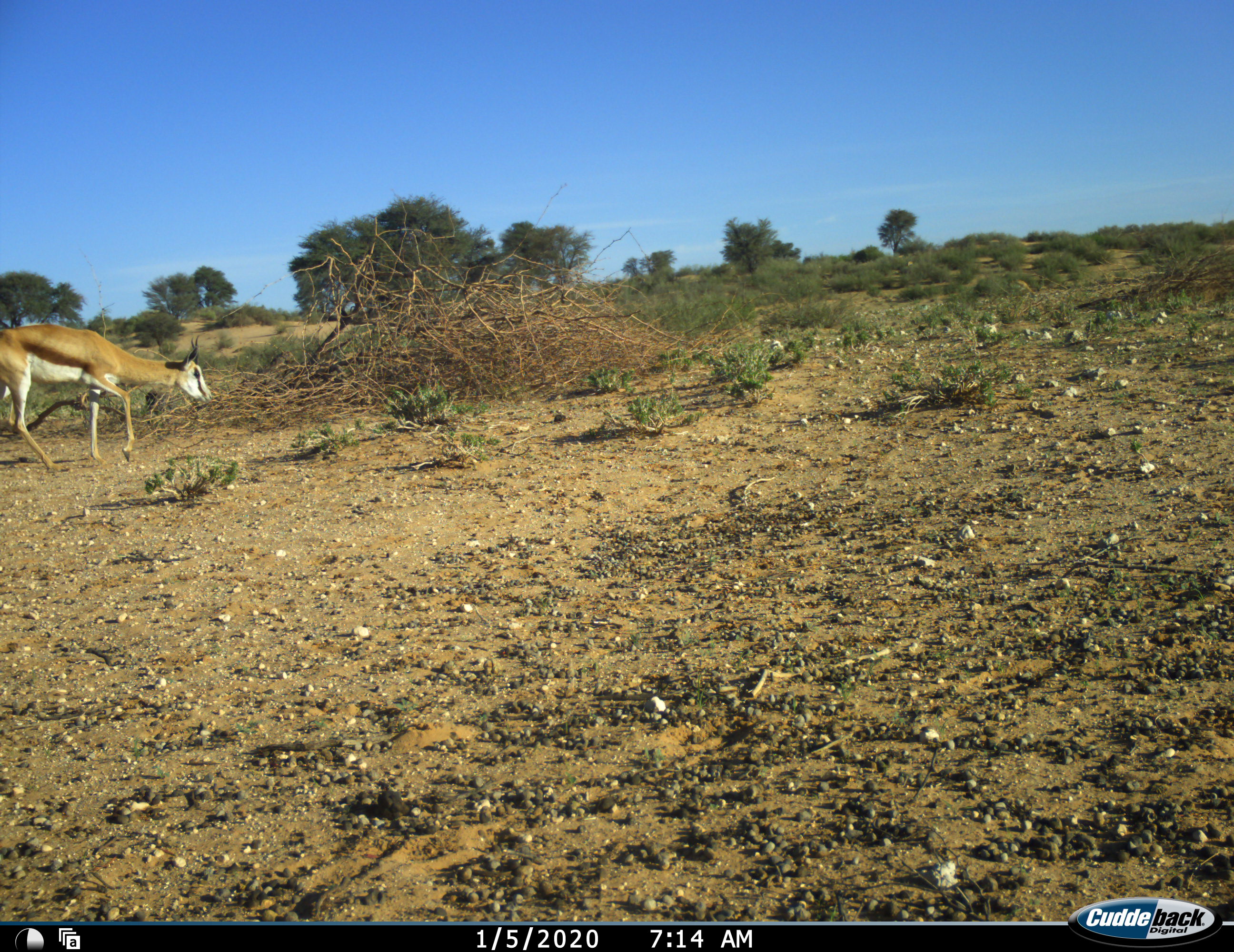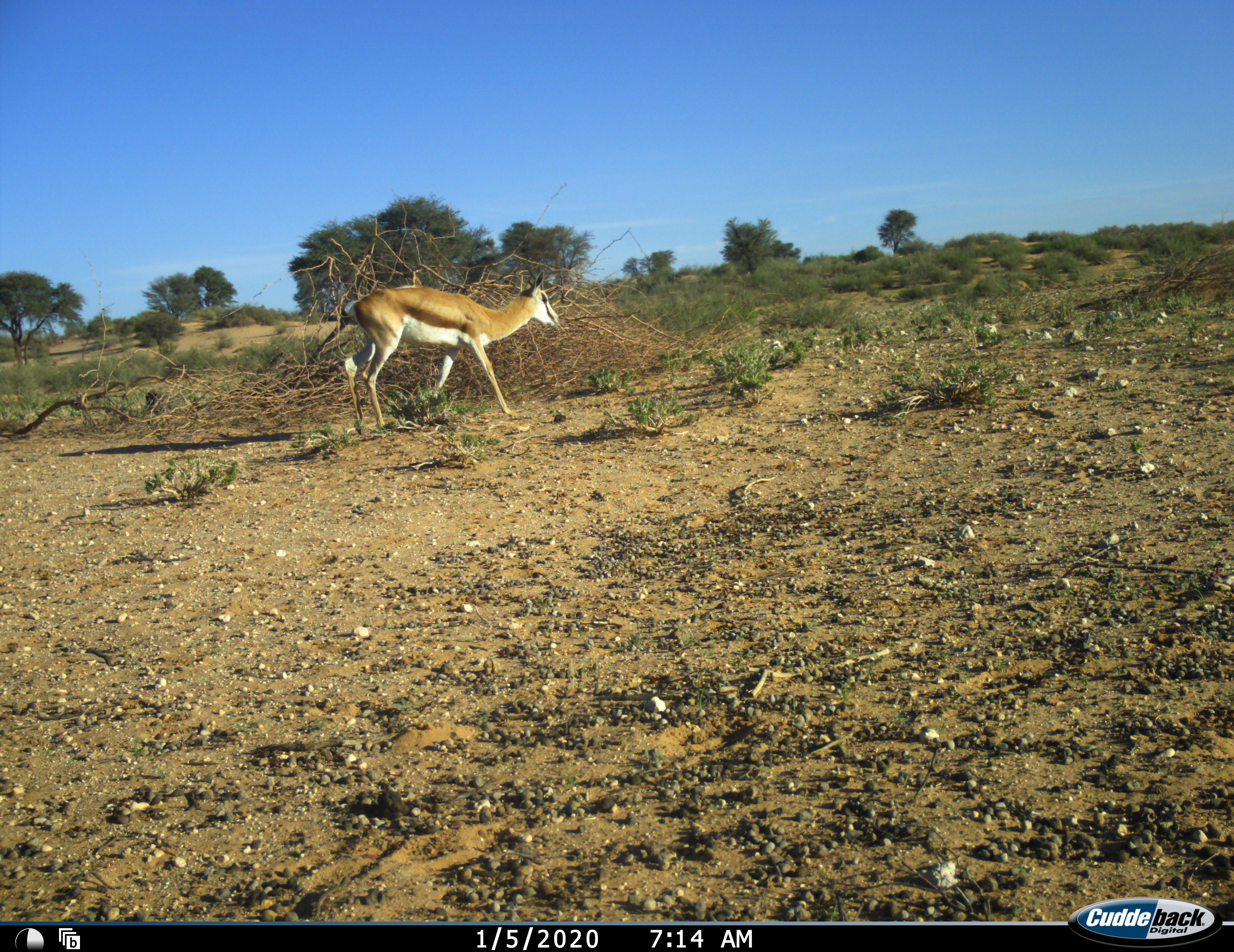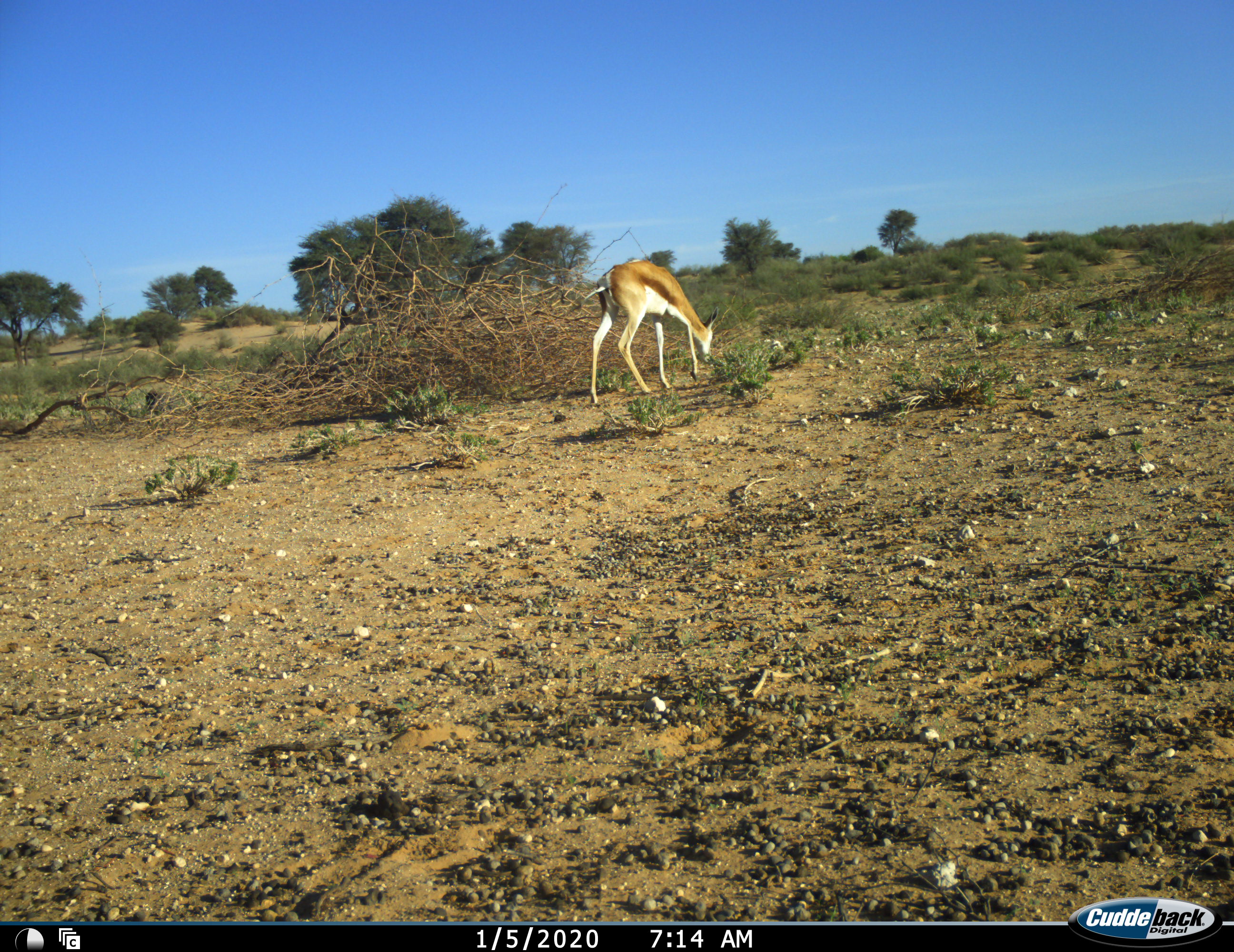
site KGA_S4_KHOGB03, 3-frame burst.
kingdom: Animalia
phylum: Chordata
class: Mammalia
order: Artiodactyla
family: Bovidae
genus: Antidorcas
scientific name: Antidorcas marsupialis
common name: springbok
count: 1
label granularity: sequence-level